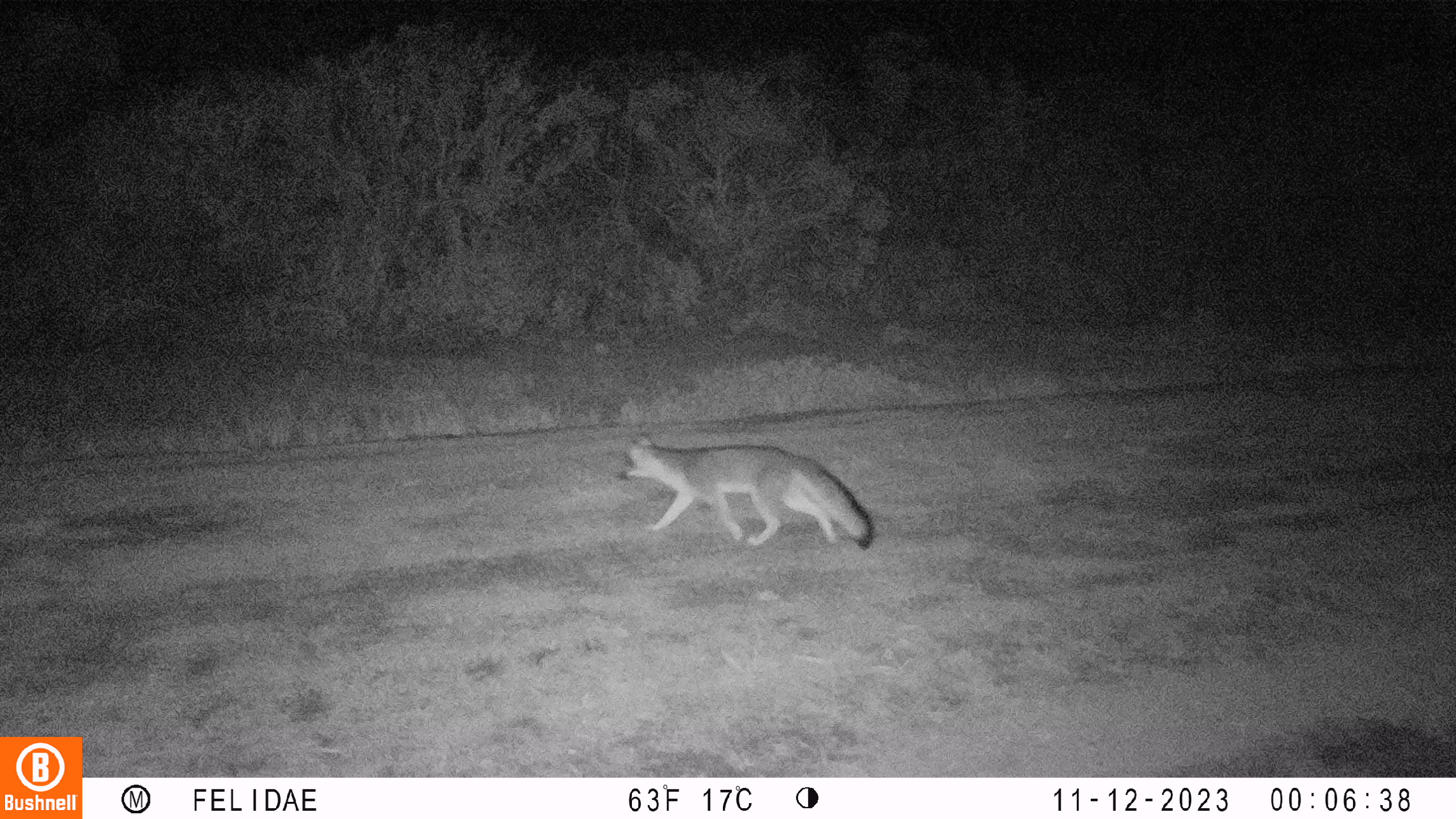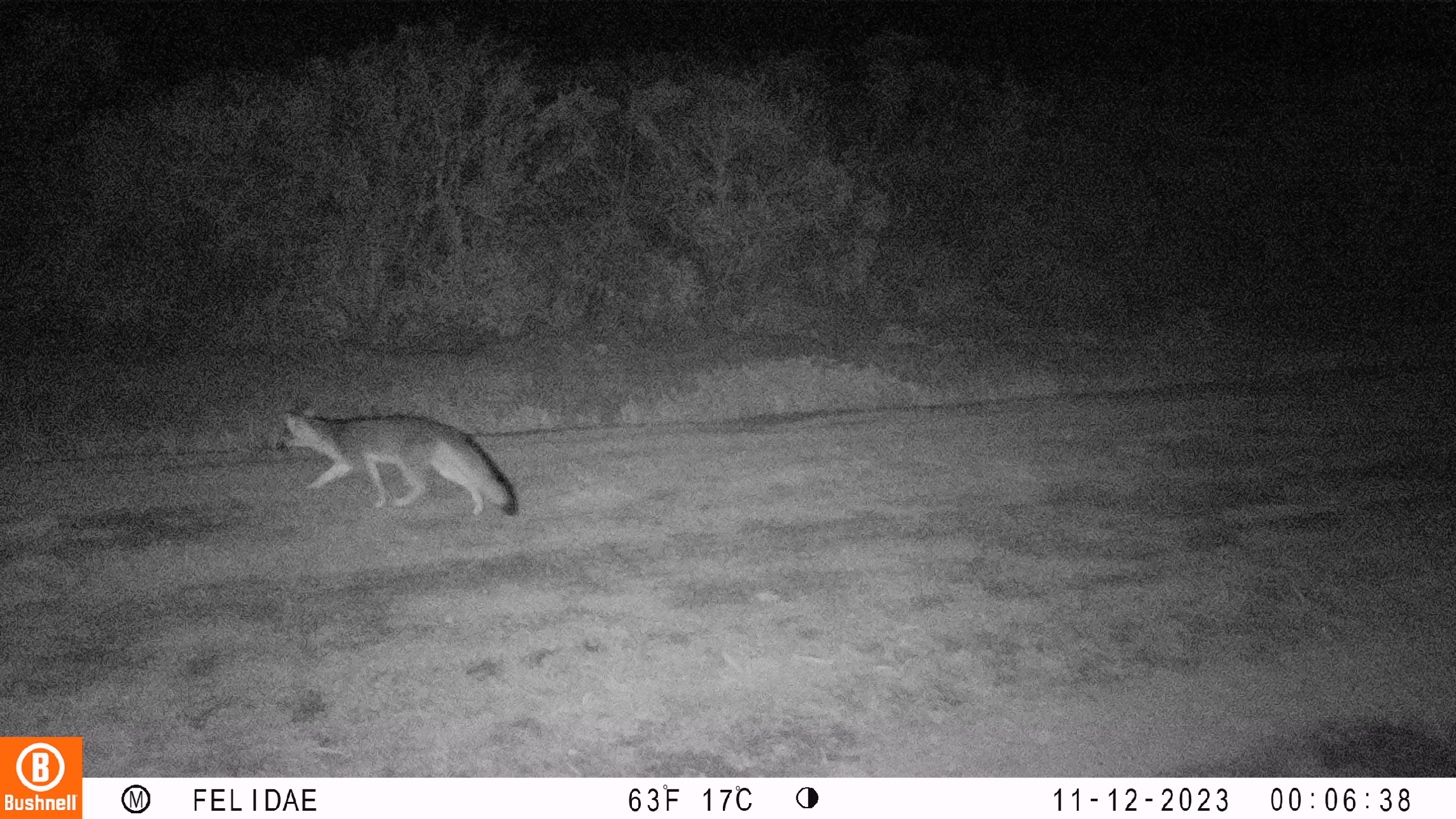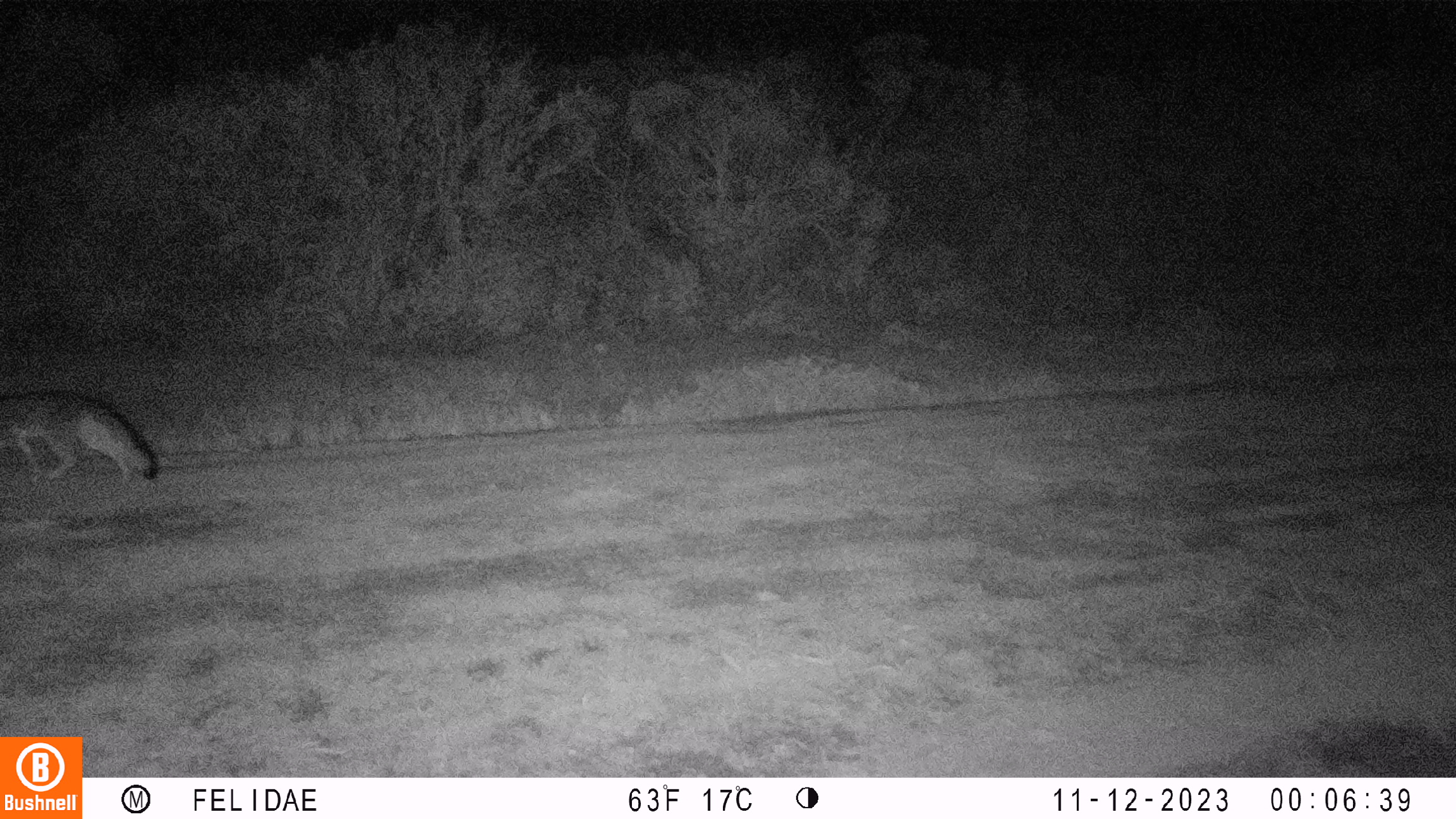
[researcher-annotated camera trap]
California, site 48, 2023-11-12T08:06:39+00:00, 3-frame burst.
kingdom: Animalia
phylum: Chordata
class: Mammalia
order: Carnivora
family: Canidae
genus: Urocyon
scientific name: Urocyon cinereoargenteus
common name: gray fox